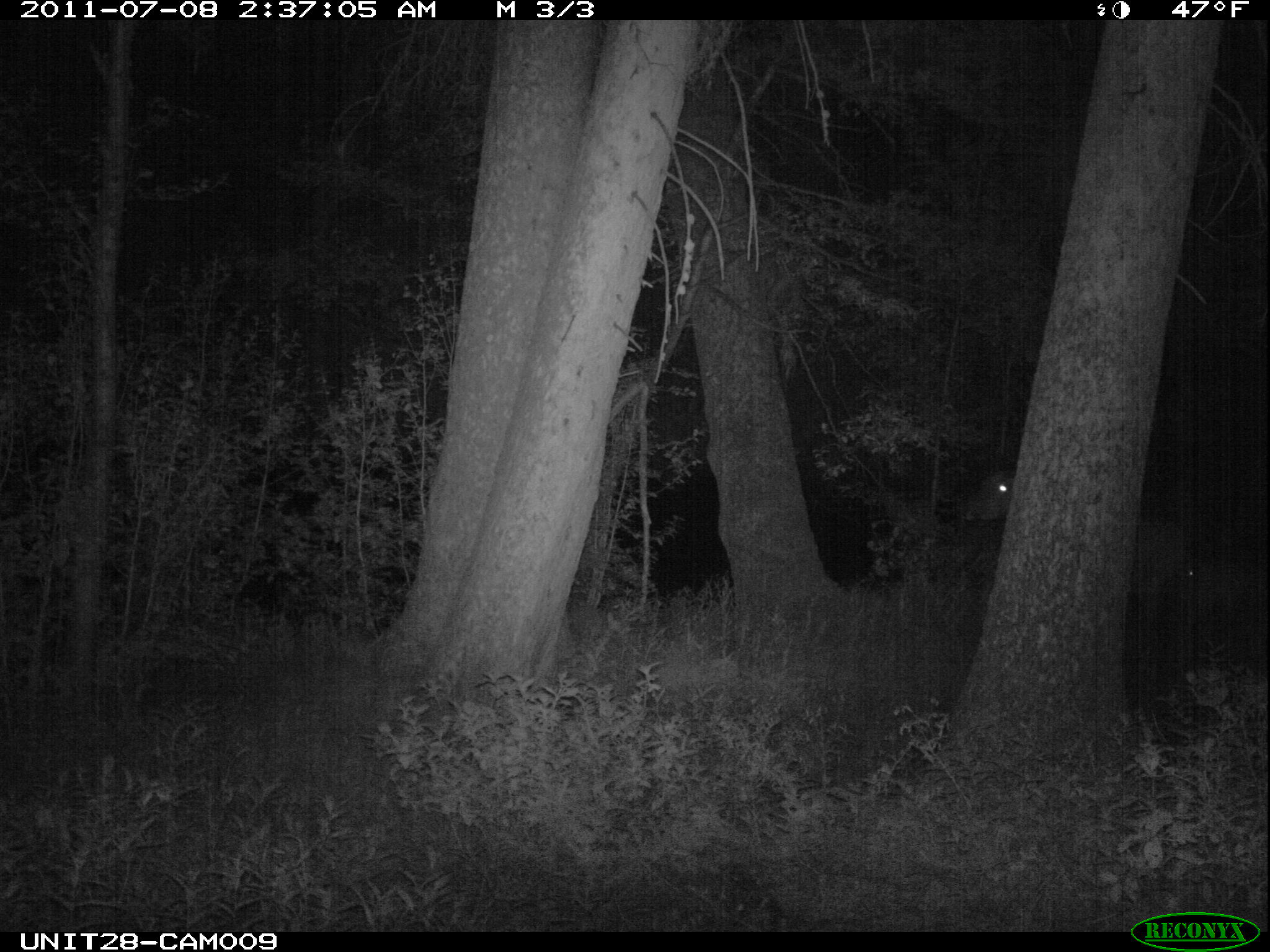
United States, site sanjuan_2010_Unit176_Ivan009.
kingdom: Animalia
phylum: Chordata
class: Mammalia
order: Artiodactyla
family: Cervidae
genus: Cervus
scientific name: Cervus elaphus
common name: red deer